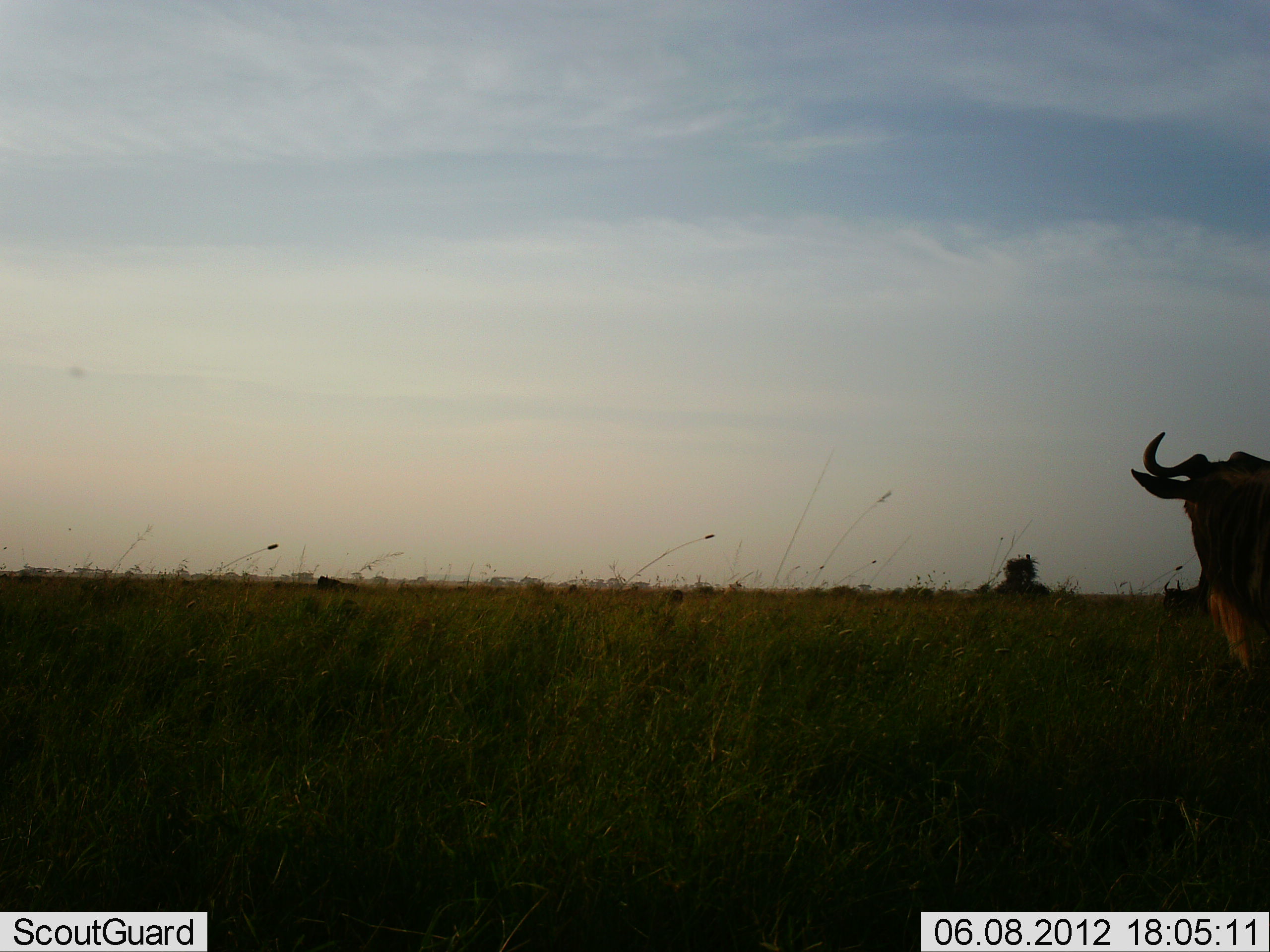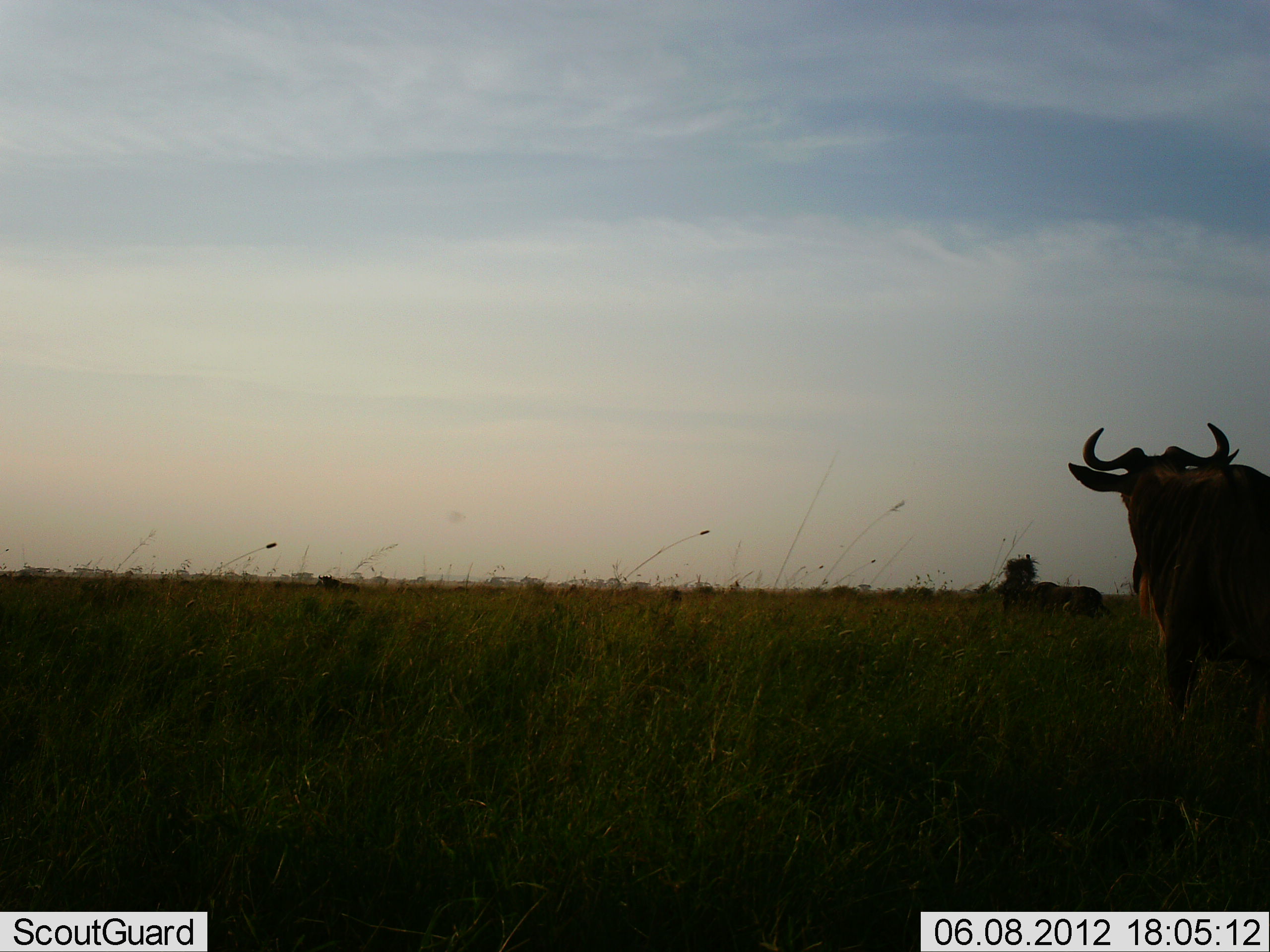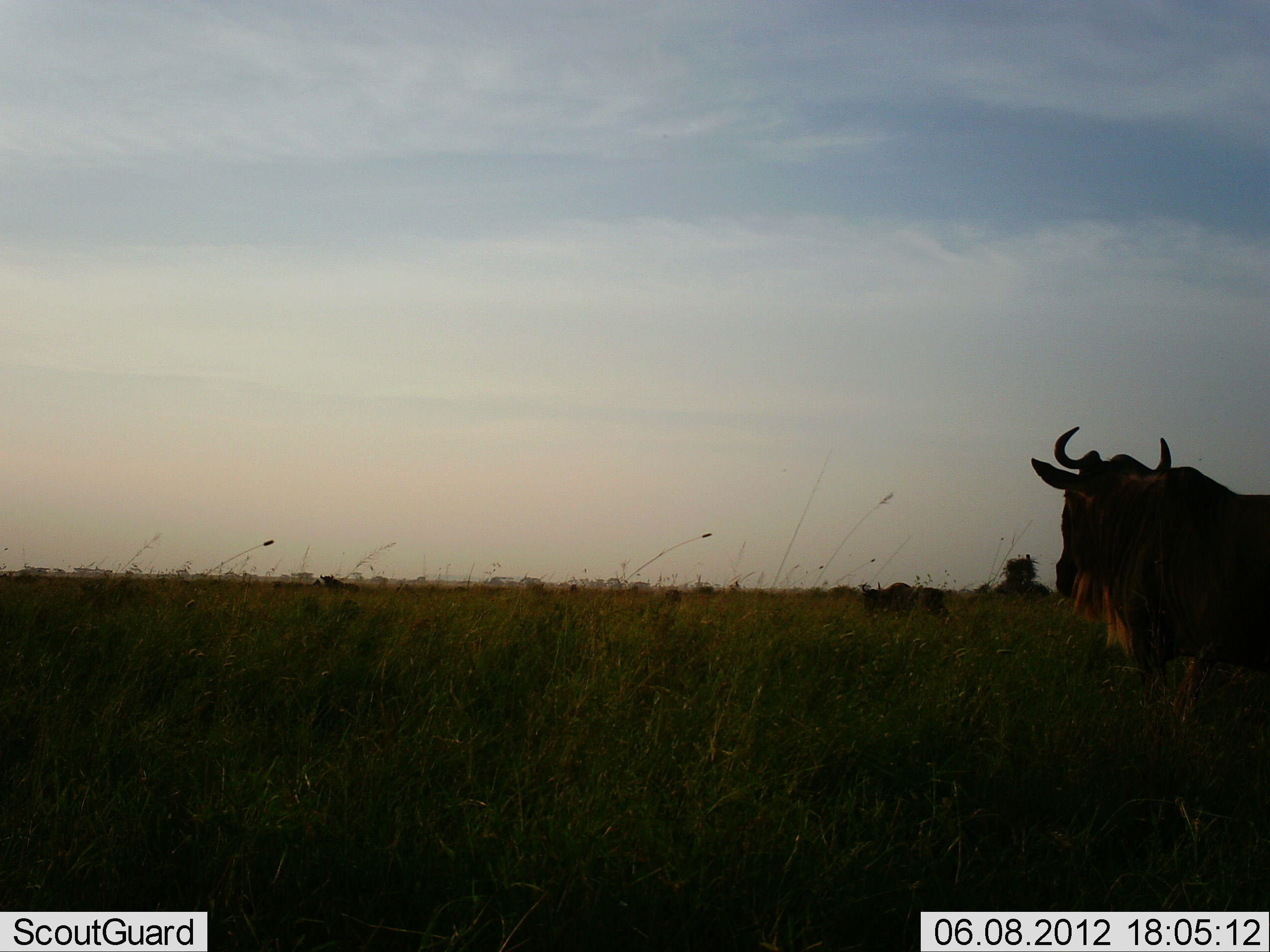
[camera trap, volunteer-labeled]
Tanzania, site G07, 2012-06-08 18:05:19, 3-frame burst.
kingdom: Animalia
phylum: Chordata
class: Mammalia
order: Artiodactyla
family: Bovidae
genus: Connochaetes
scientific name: Connochaetes taurinus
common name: blue wildebeest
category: wildebeest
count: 2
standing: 18%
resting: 0%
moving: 91%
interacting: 0%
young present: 0%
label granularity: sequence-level